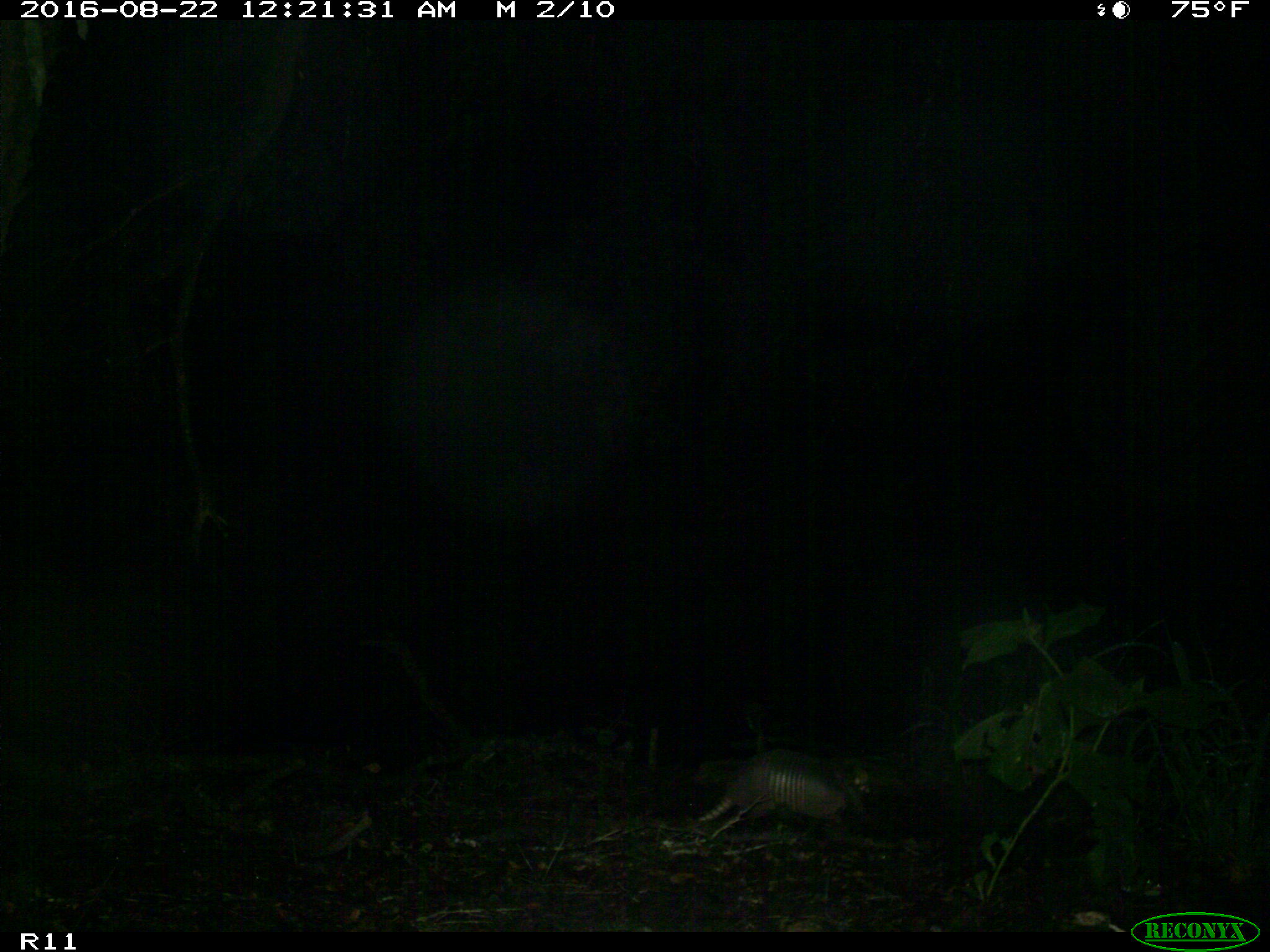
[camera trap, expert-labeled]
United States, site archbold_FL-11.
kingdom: Animalia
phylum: Chordata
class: Mammalia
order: Cingulata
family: Dasypodidae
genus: Dasypus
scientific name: Dasypus novemcinctus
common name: nine-banded armadillo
Dasypus novemcinctus (nine-banded armadillo).